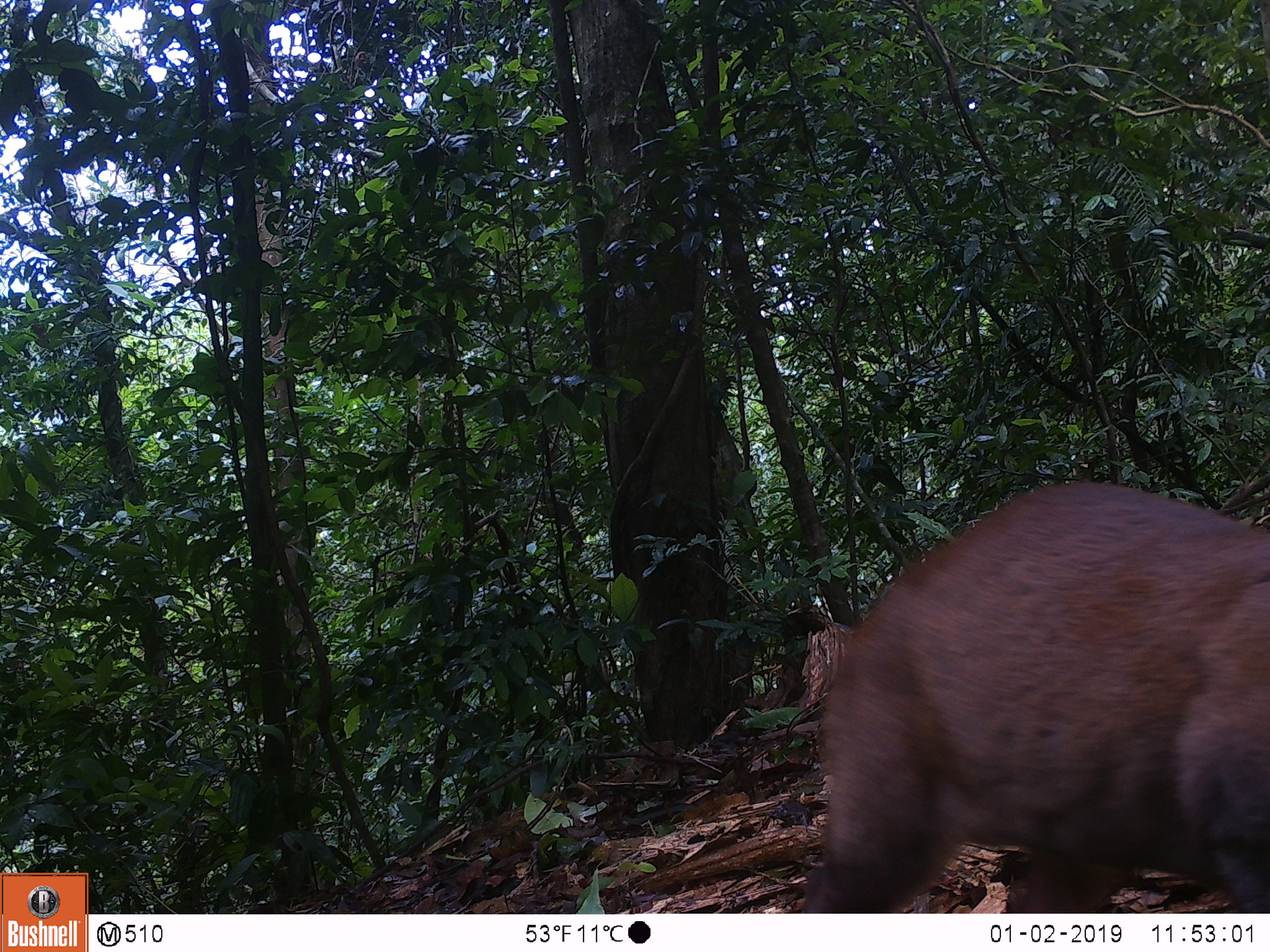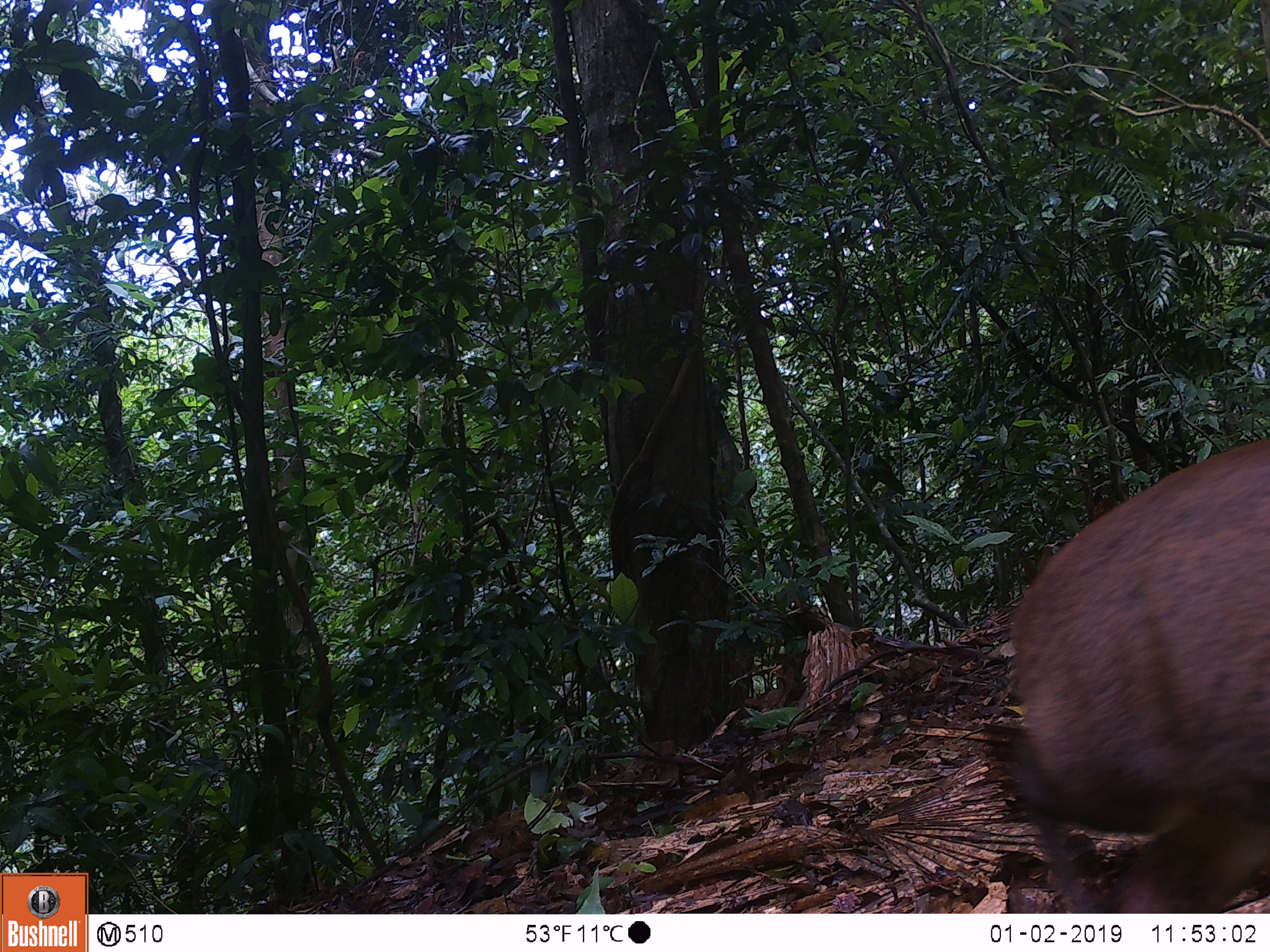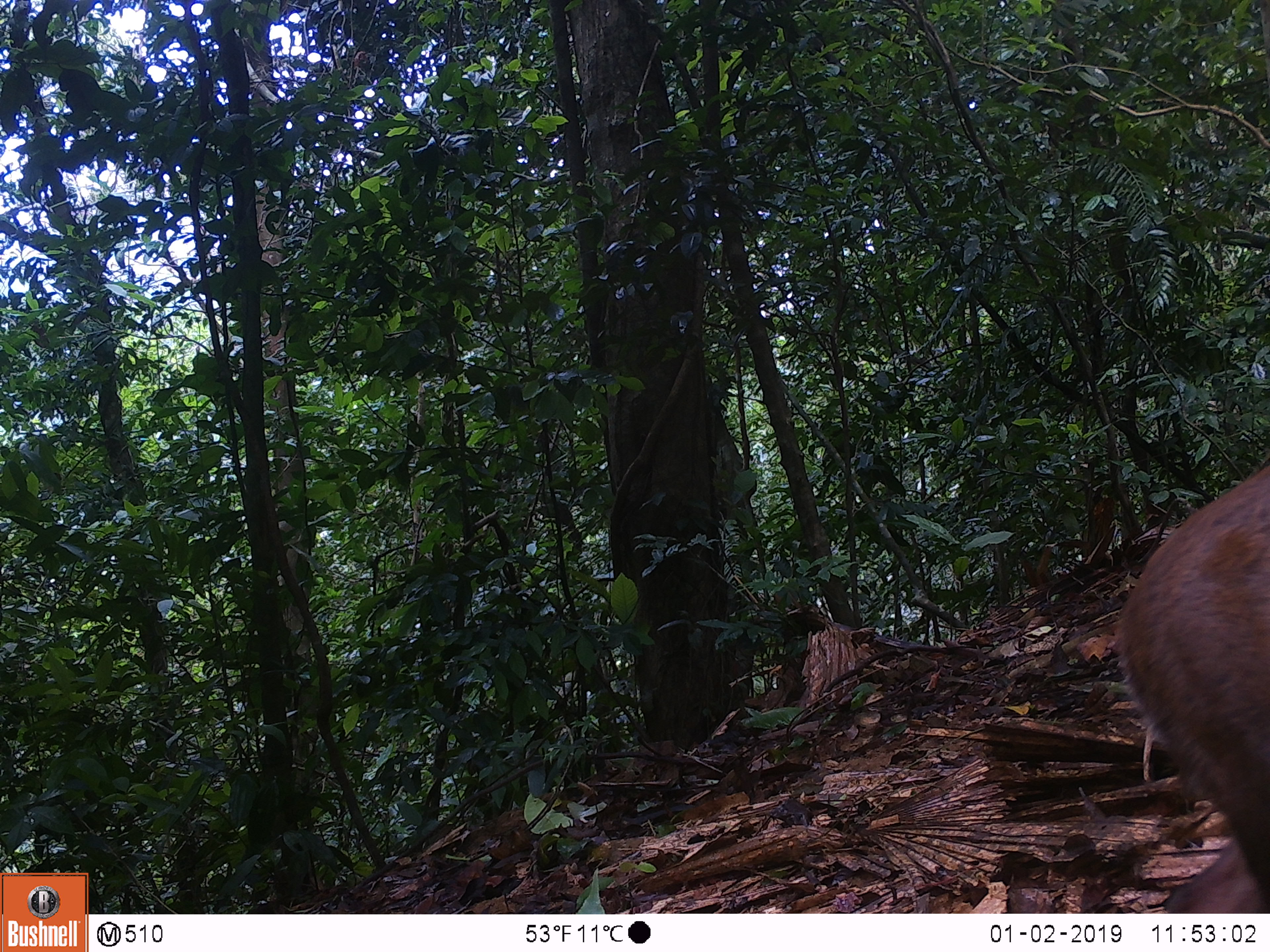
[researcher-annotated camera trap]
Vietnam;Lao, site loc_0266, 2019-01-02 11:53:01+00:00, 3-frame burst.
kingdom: Animalia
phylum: Chordata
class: Mammalia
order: Artiodactyla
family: Cervidae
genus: Muntiacus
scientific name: Muntiacus rooseveltorum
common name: roosevelt's muntjac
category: roosevelts muntjac group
Roosevelts muntjac group (roosevelt's muntjac) (Muntiacus rooseveltorum). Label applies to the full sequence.